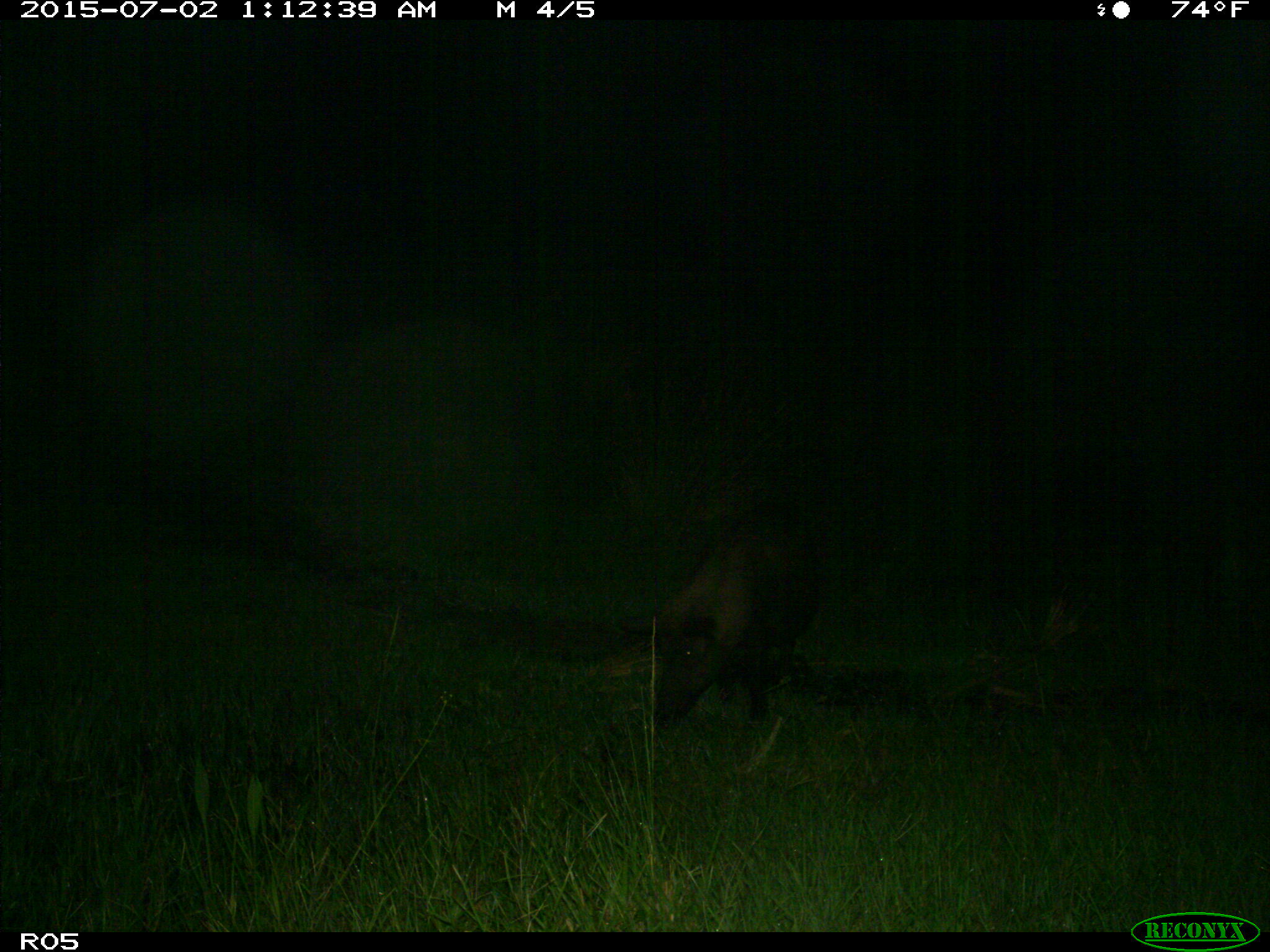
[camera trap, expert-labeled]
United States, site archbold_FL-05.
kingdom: Animalia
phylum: Chordata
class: Mammalia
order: Artiodactyla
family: Suidae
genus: Sus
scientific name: Sus scrofa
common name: wild boar